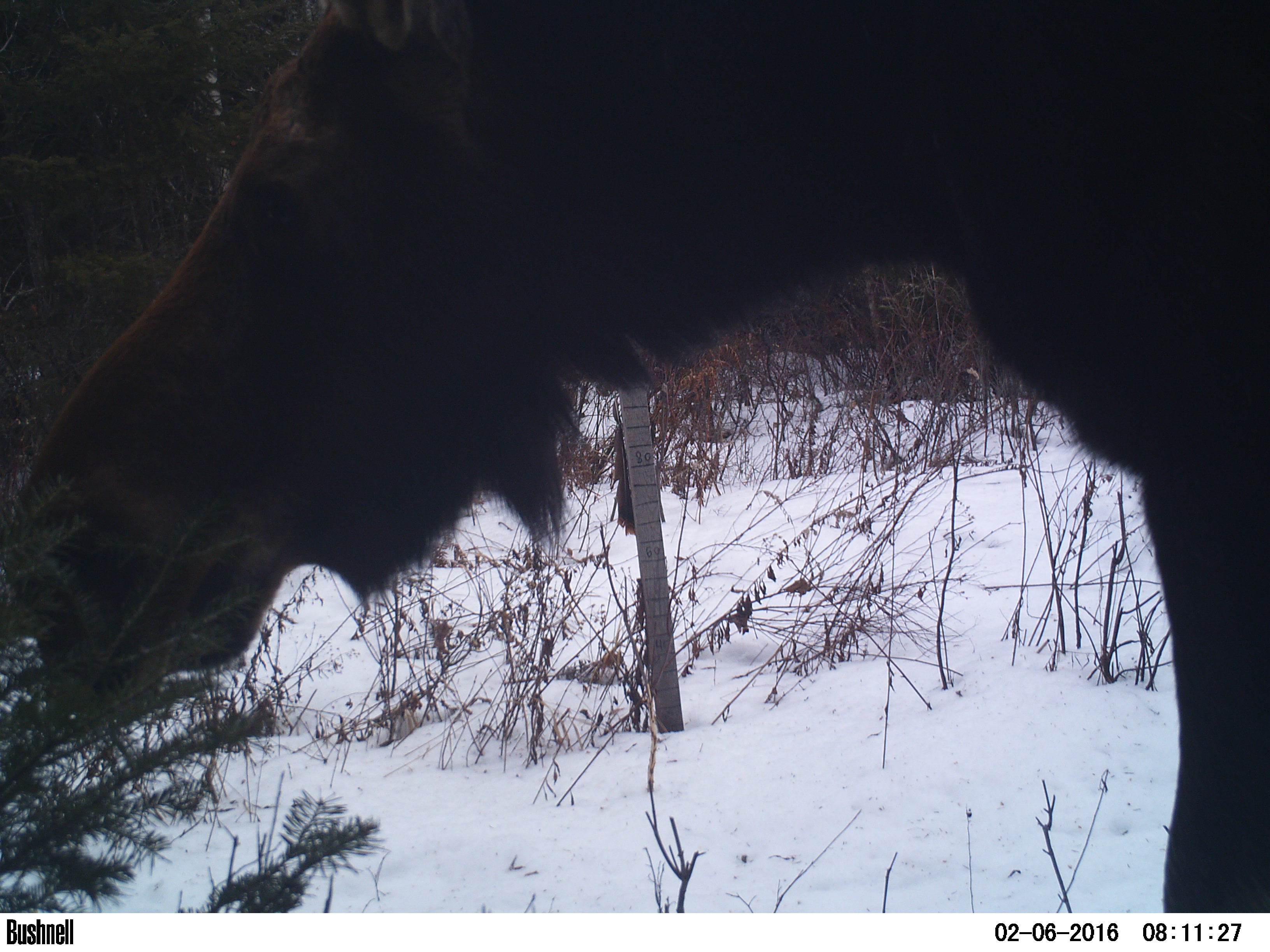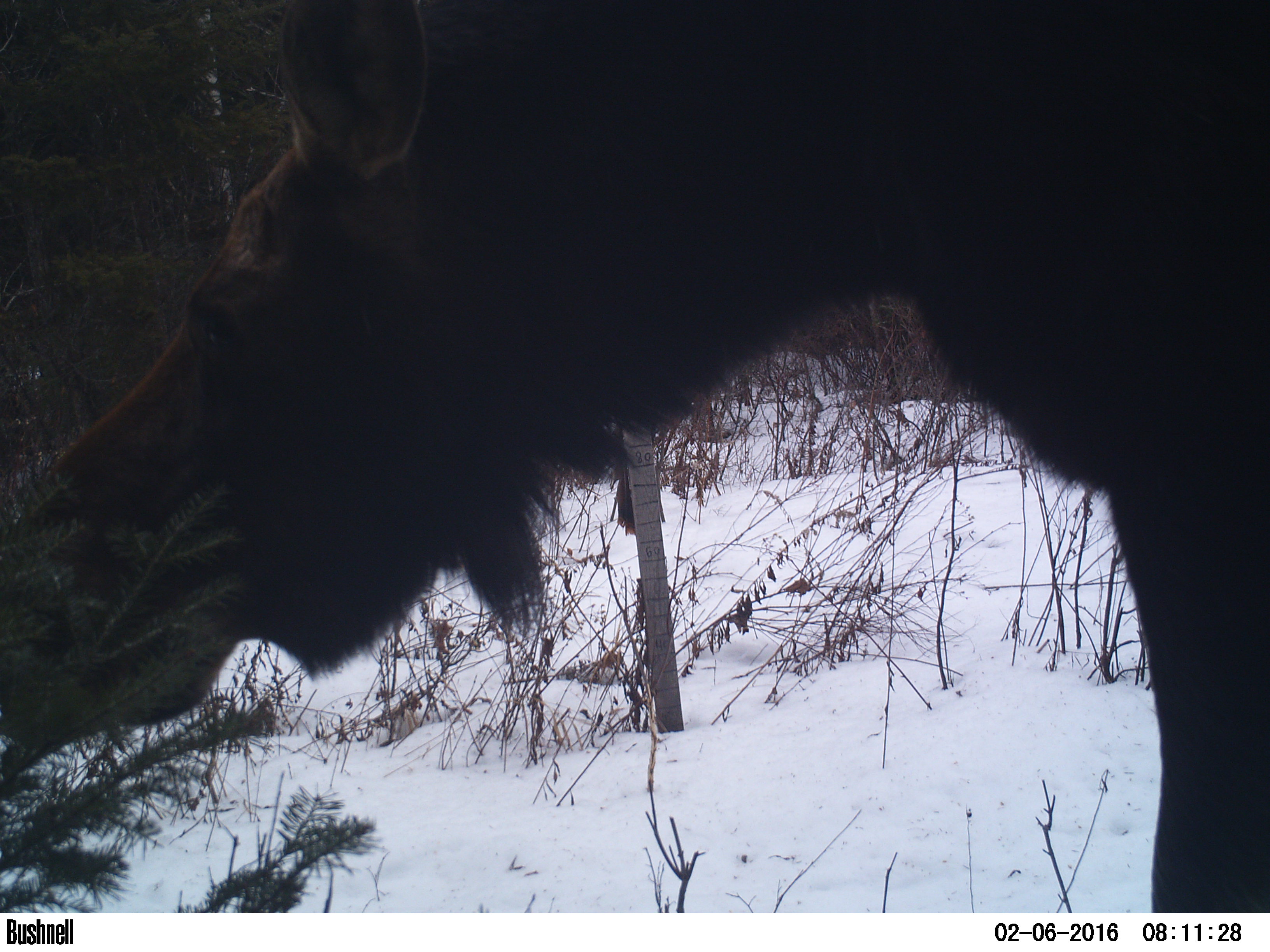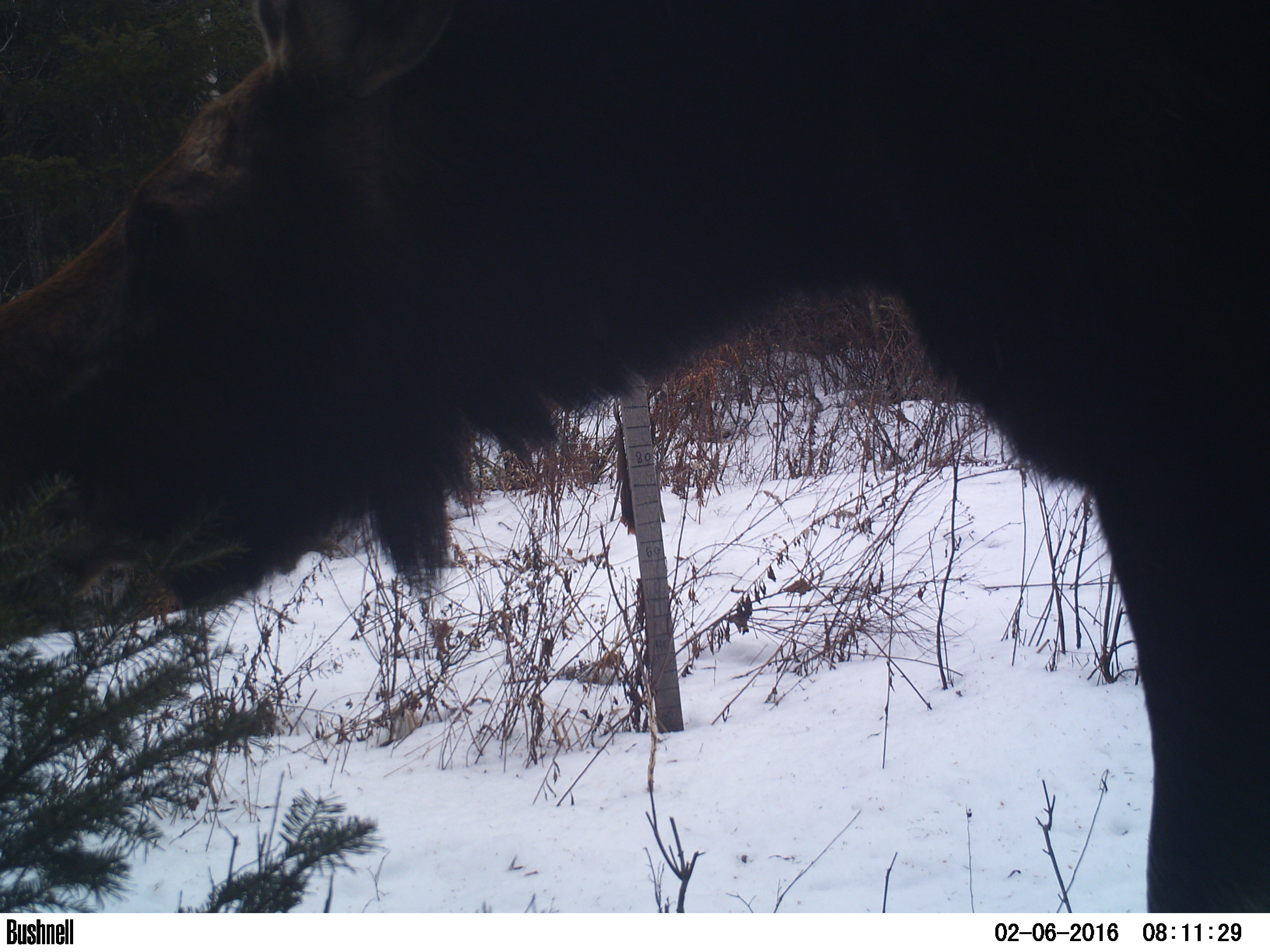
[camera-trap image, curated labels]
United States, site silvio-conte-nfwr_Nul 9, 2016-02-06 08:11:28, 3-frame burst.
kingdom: Animalia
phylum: Chordata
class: Mammalia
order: Artiodactyla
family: Cervidae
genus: Alces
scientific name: Alces alces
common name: moose